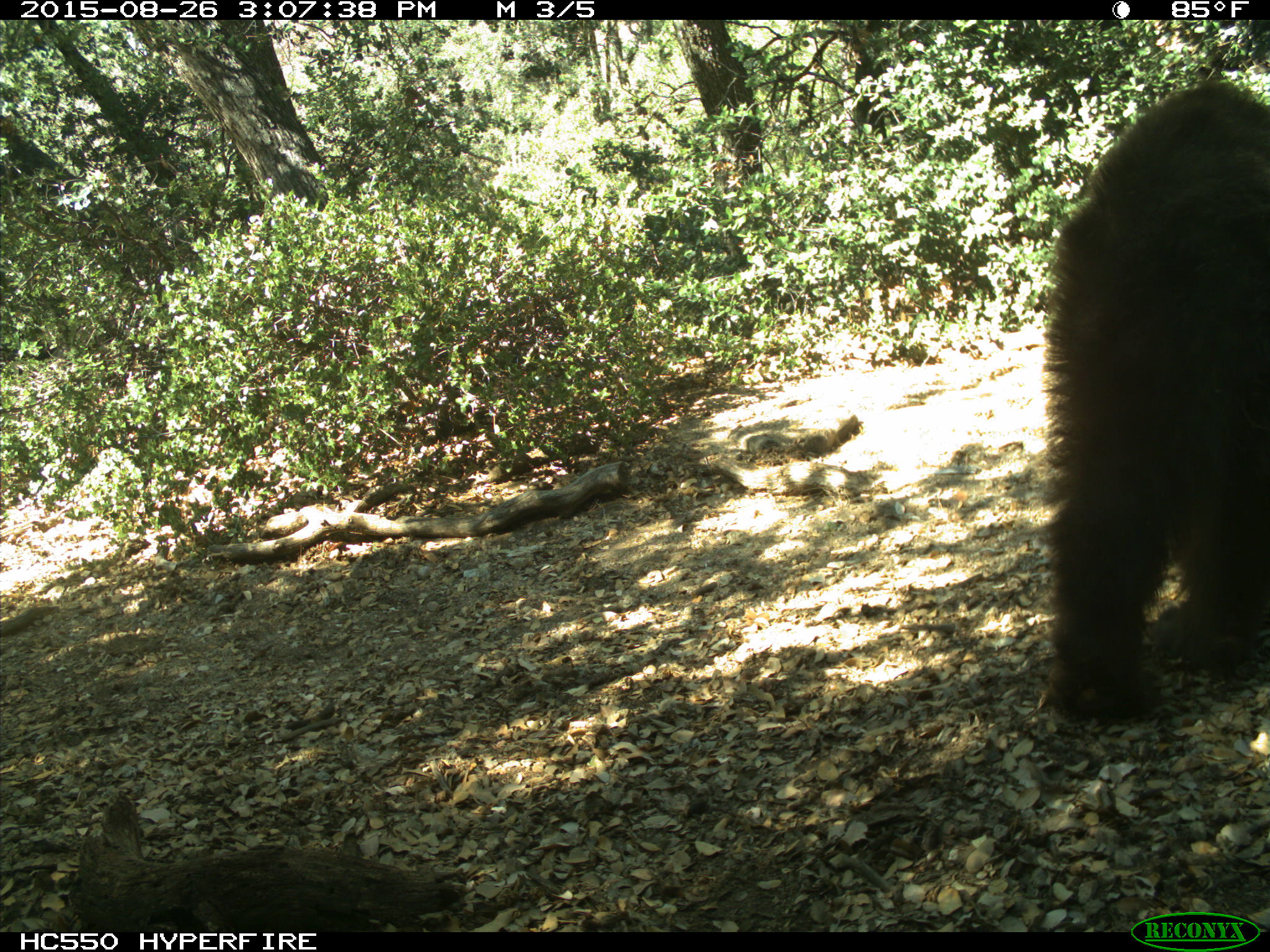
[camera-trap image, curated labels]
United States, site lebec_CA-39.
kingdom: Animalia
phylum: Chordata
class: Mammalia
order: Carnivora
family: Ursidae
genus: Ursus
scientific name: Ursus americanus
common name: american black bear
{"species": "Ursus americanus (american black bear)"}